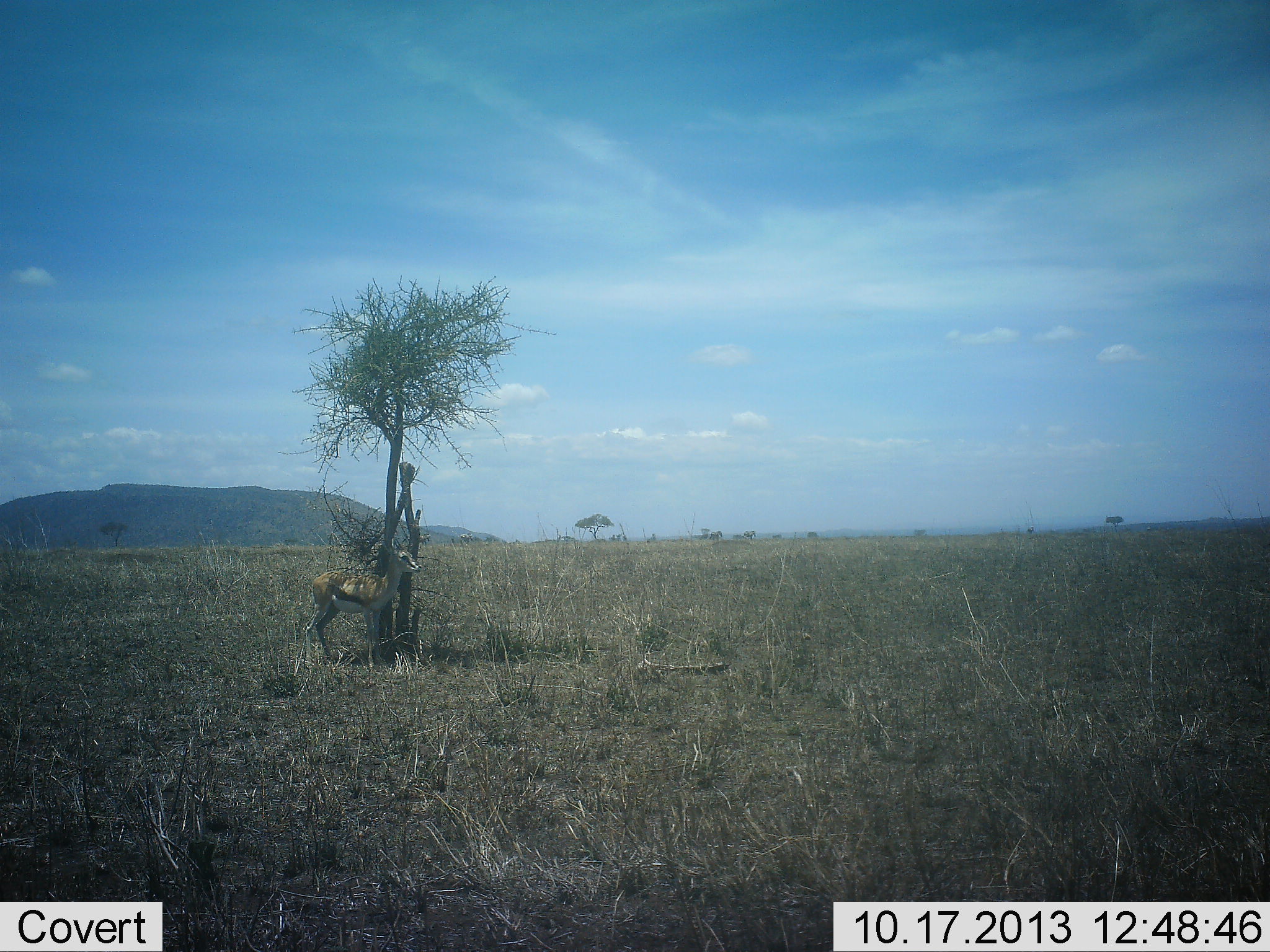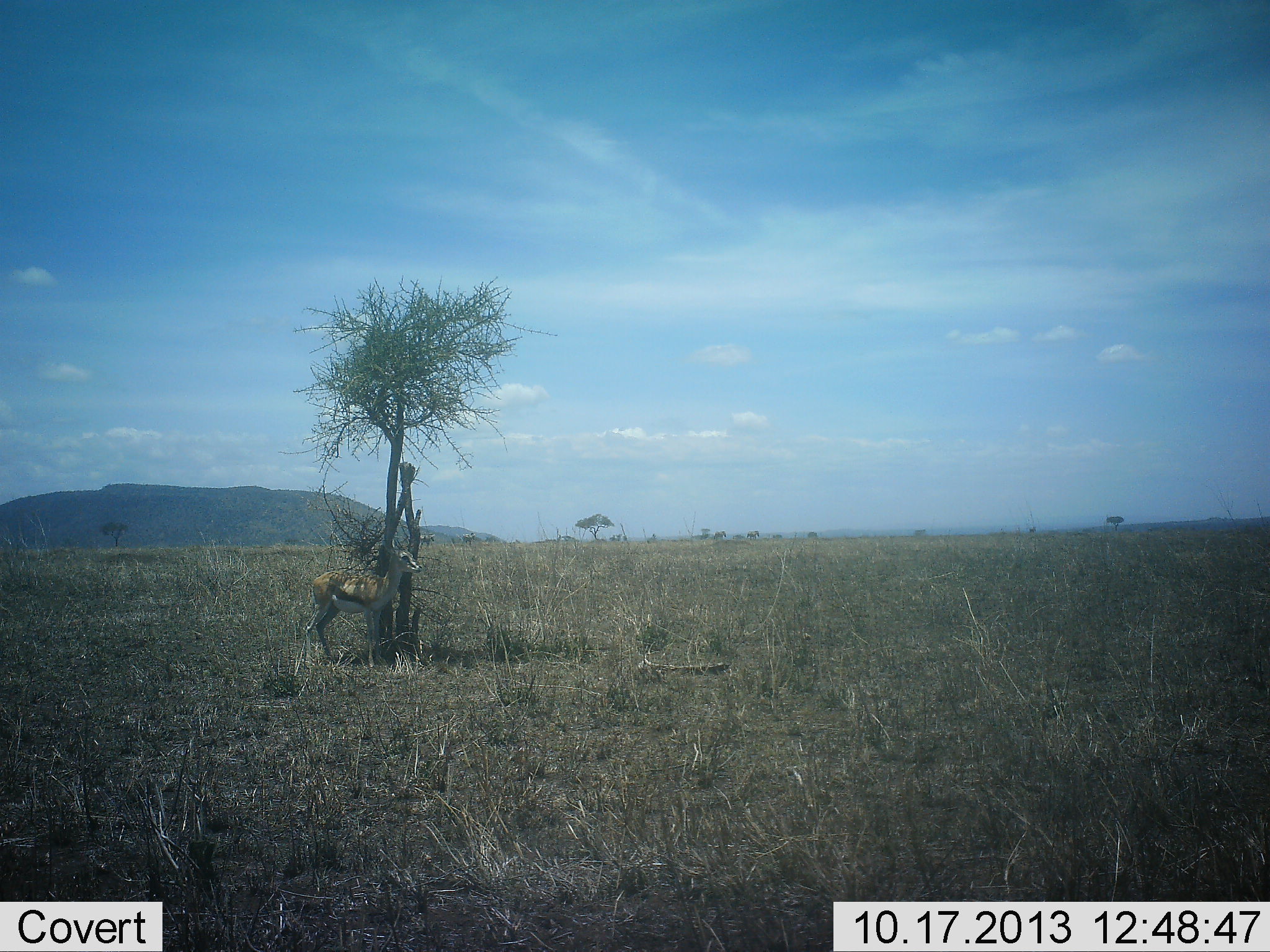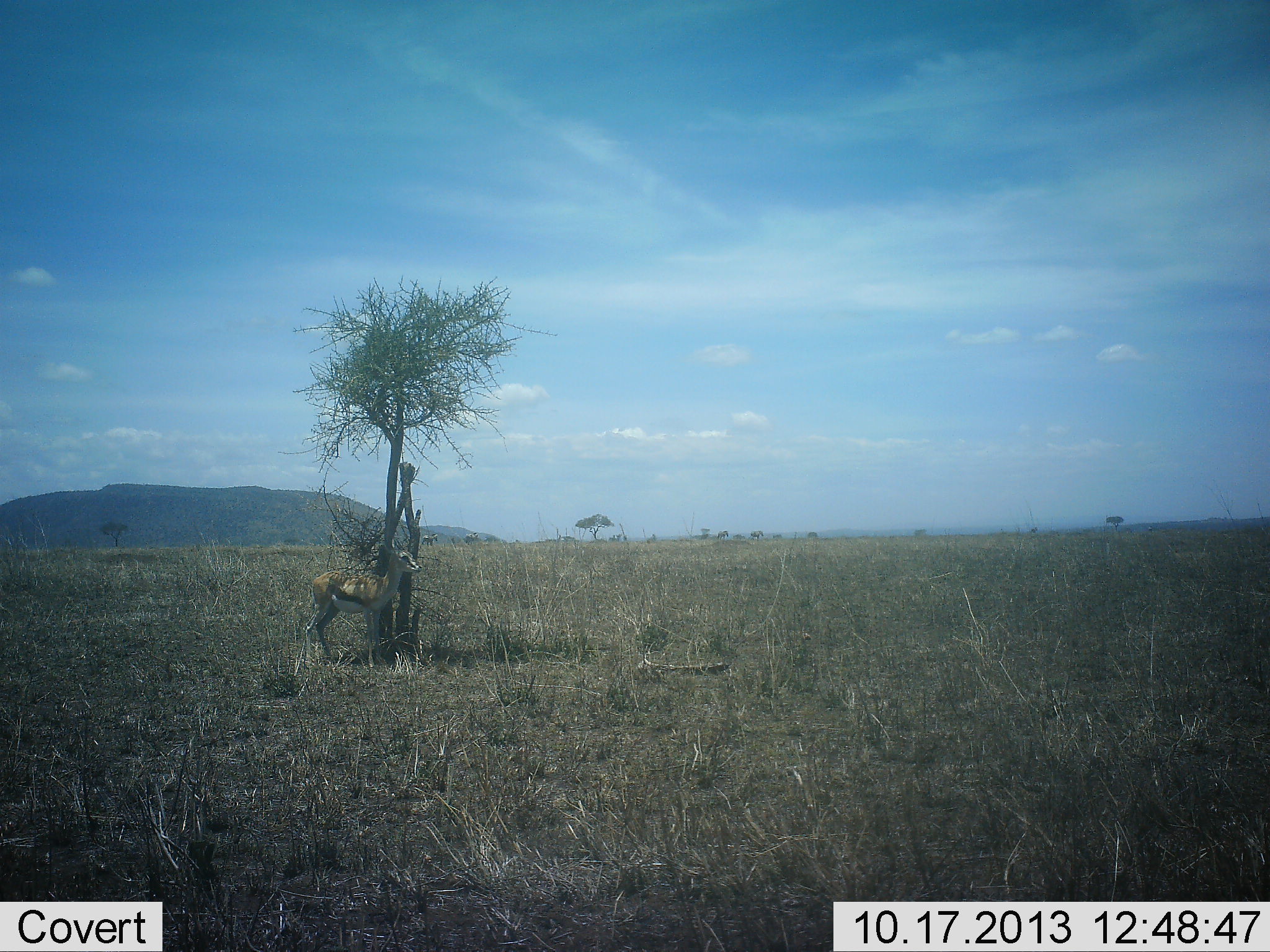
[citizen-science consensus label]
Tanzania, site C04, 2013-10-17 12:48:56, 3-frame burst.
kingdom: Animalia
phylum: Chordata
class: Mammalia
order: Artiodactyla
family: Bovidae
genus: Eudorcas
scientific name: Eudorcas thomsonii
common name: thomson's gazelle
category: gazellethomsons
Gazellethomsons (thomson's gazelle) (Eudorcas thomsonii), count 1. Behavior (volunteer vote fractions): standing 100%, resting 0%, moving 0%, interacting 0%. Young present (vote fraction): 0%. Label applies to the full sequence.